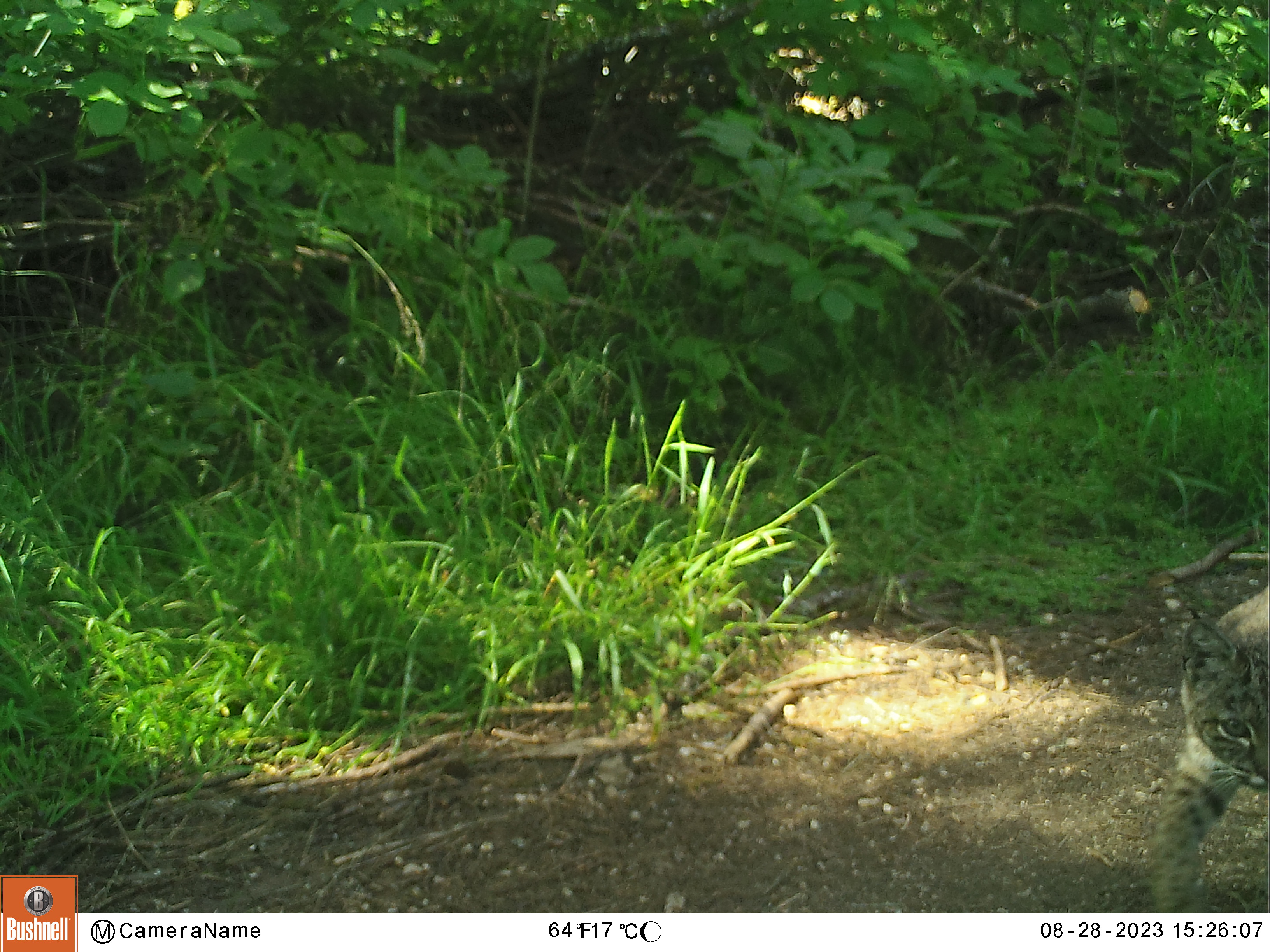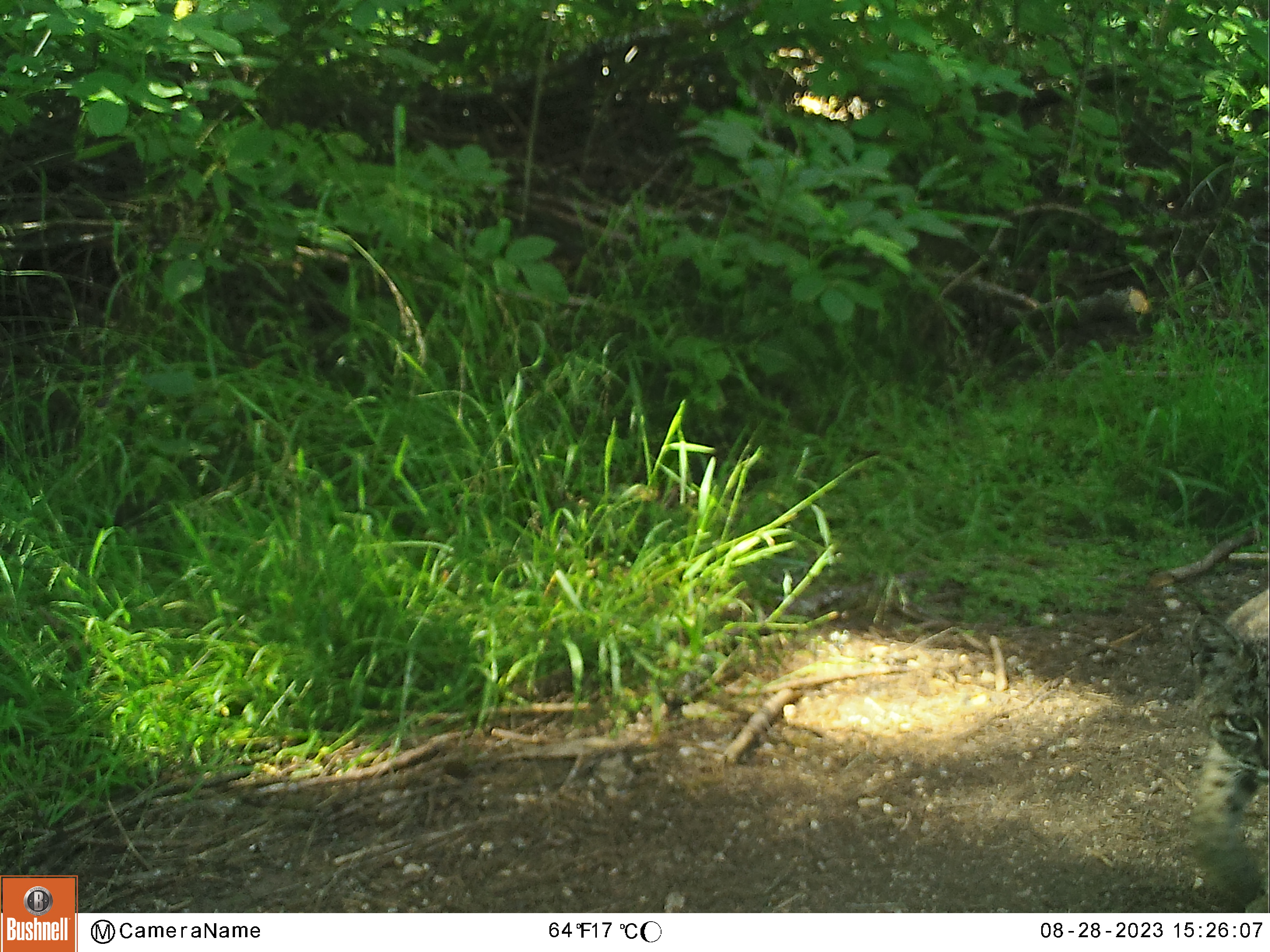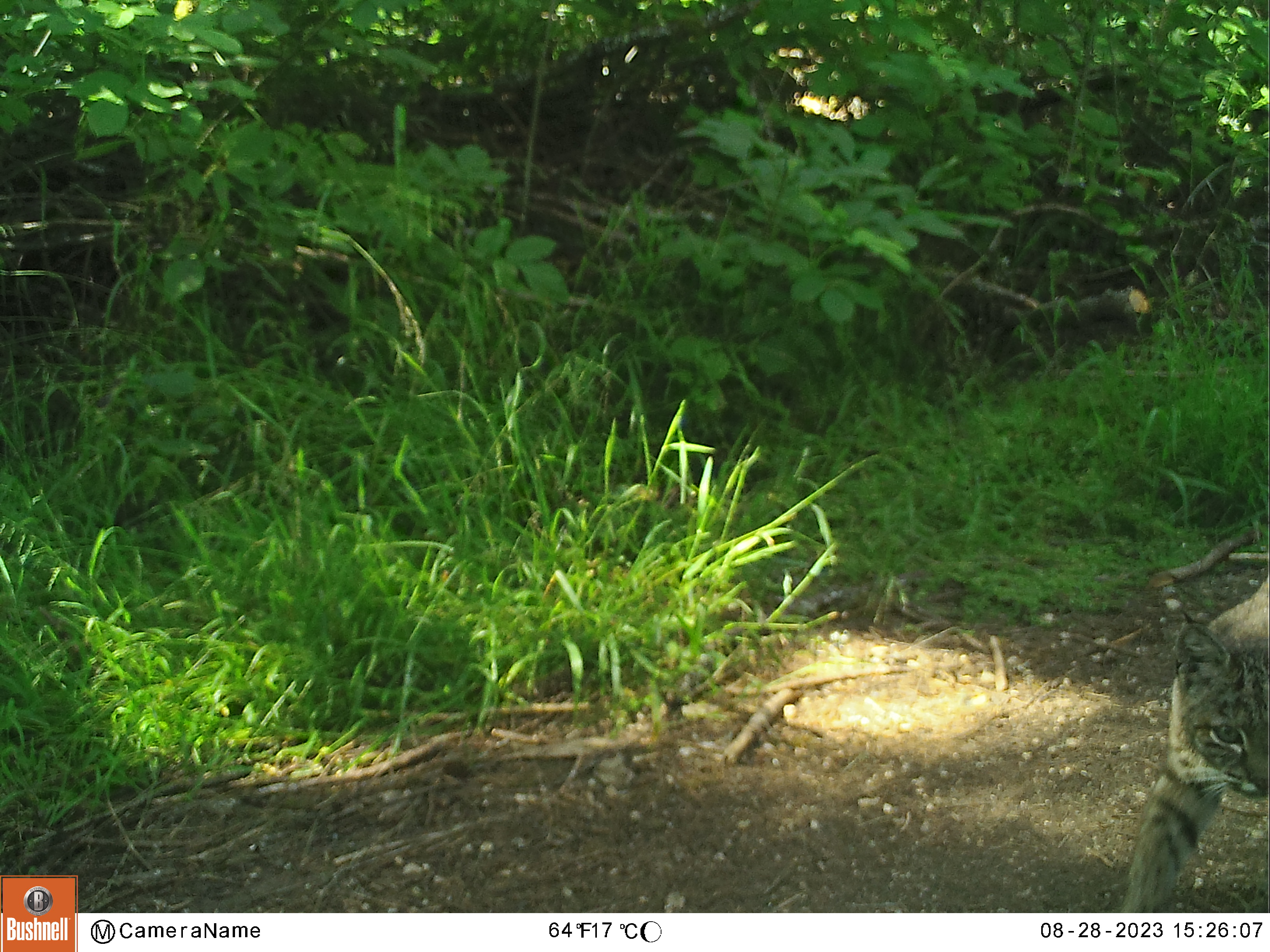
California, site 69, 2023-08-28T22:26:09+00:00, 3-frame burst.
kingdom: Animalia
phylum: Chordata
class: Mammalia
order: Carnivora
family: Felidae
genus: Lynx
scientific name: Lynx rufus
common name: bobcat